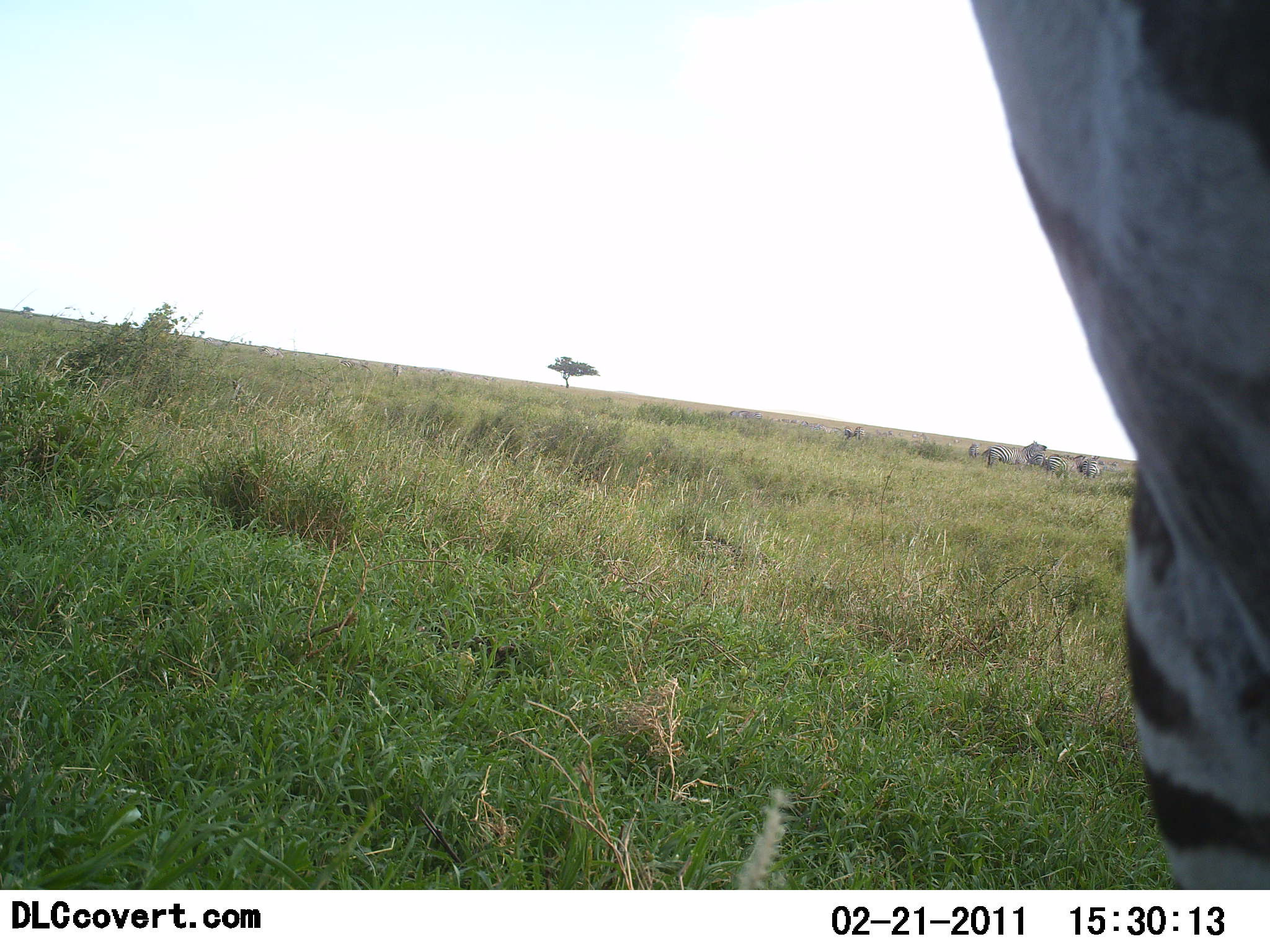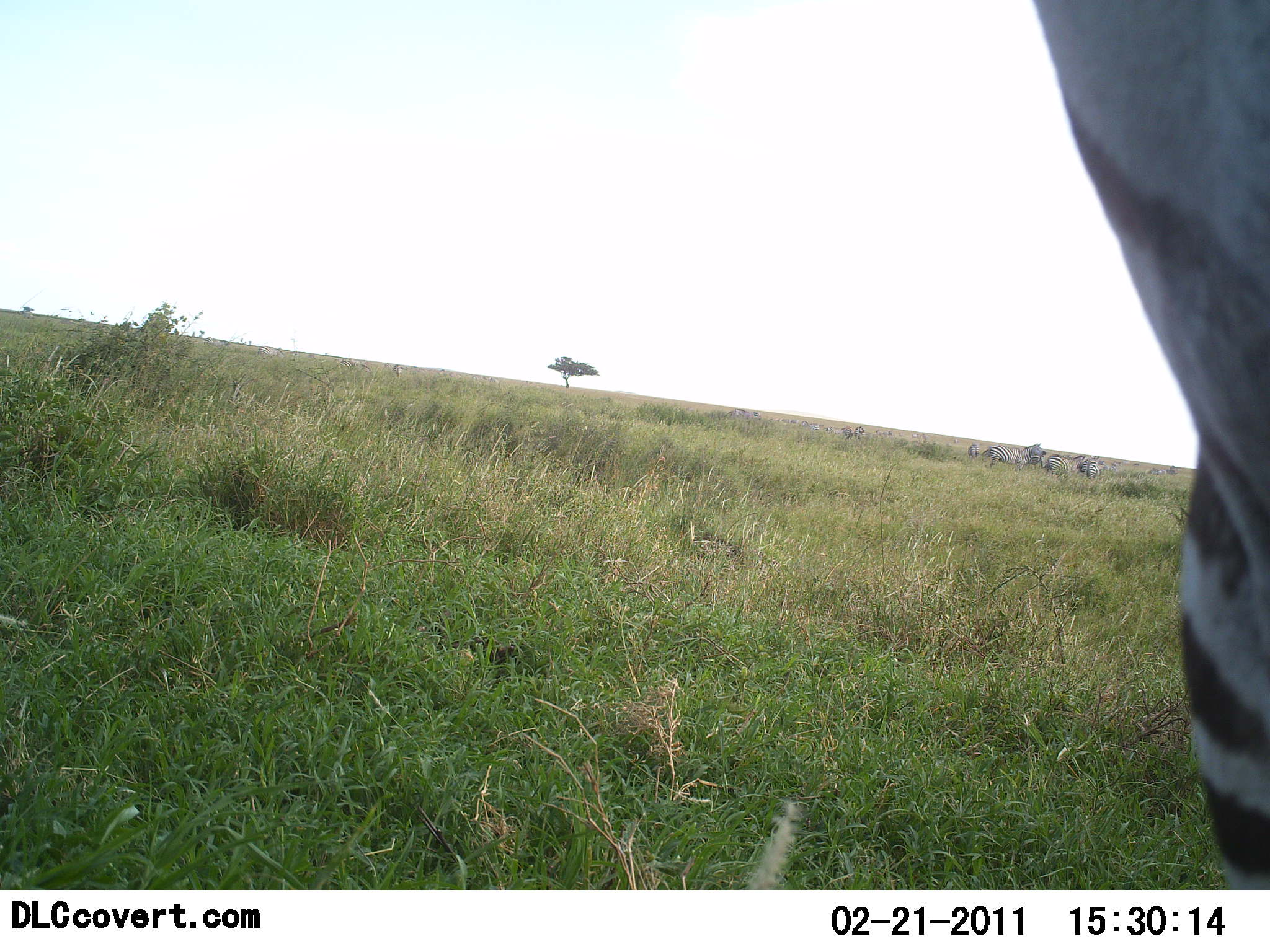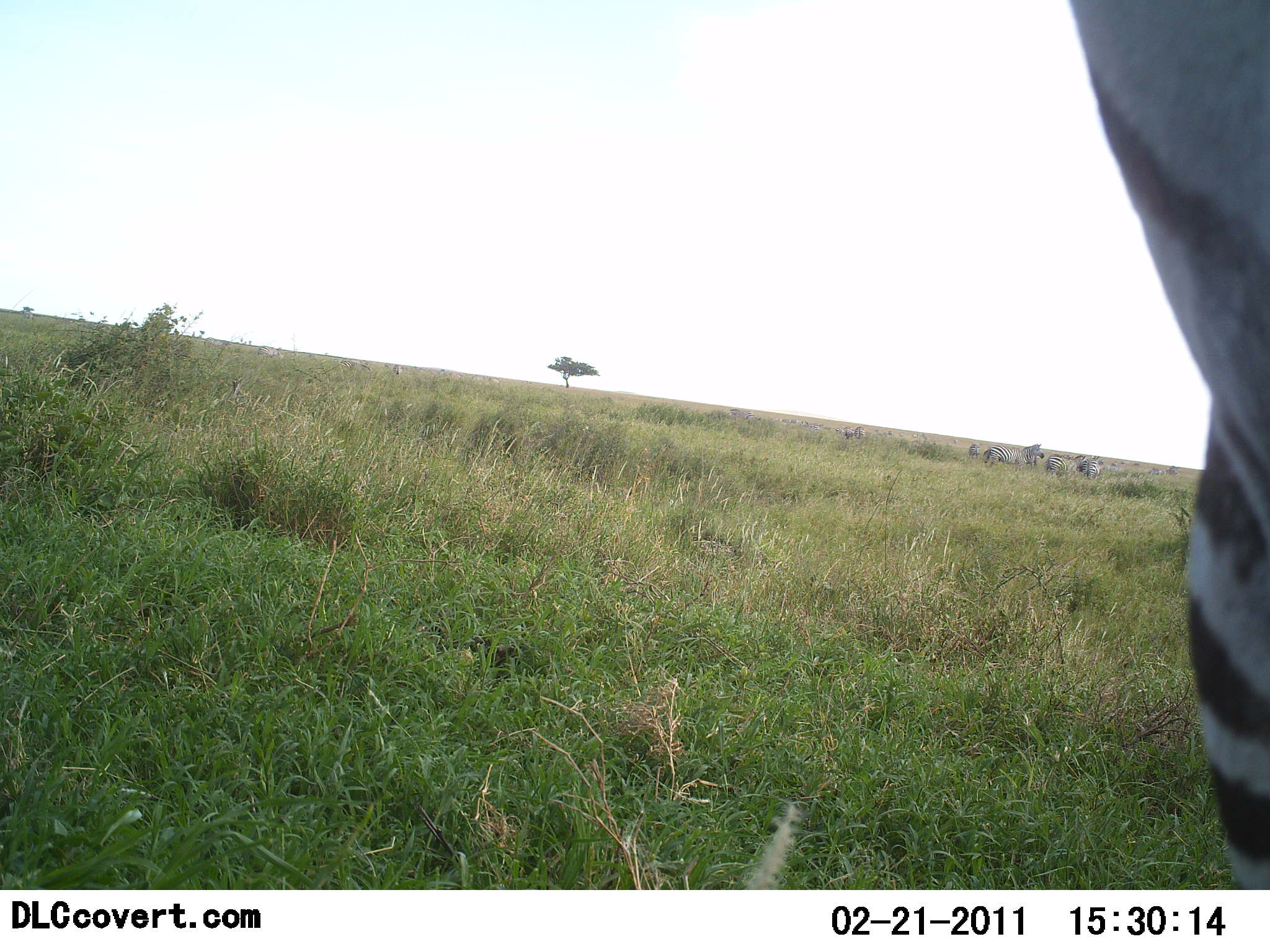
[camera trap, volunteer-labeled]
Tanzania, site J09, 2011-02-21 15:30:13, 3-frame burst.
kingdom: Animalia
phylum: Chordata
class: Mammalia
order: Perissodactyla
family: Equidae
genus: Equus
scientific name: Equus quagga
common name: plains zebra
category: zebra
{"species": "zebra (plains zebra) (Equus quagga)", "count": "1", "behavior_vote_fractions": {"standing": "93%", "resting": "0%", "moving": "13%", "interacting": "0%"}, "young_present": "0%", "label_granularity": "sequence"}